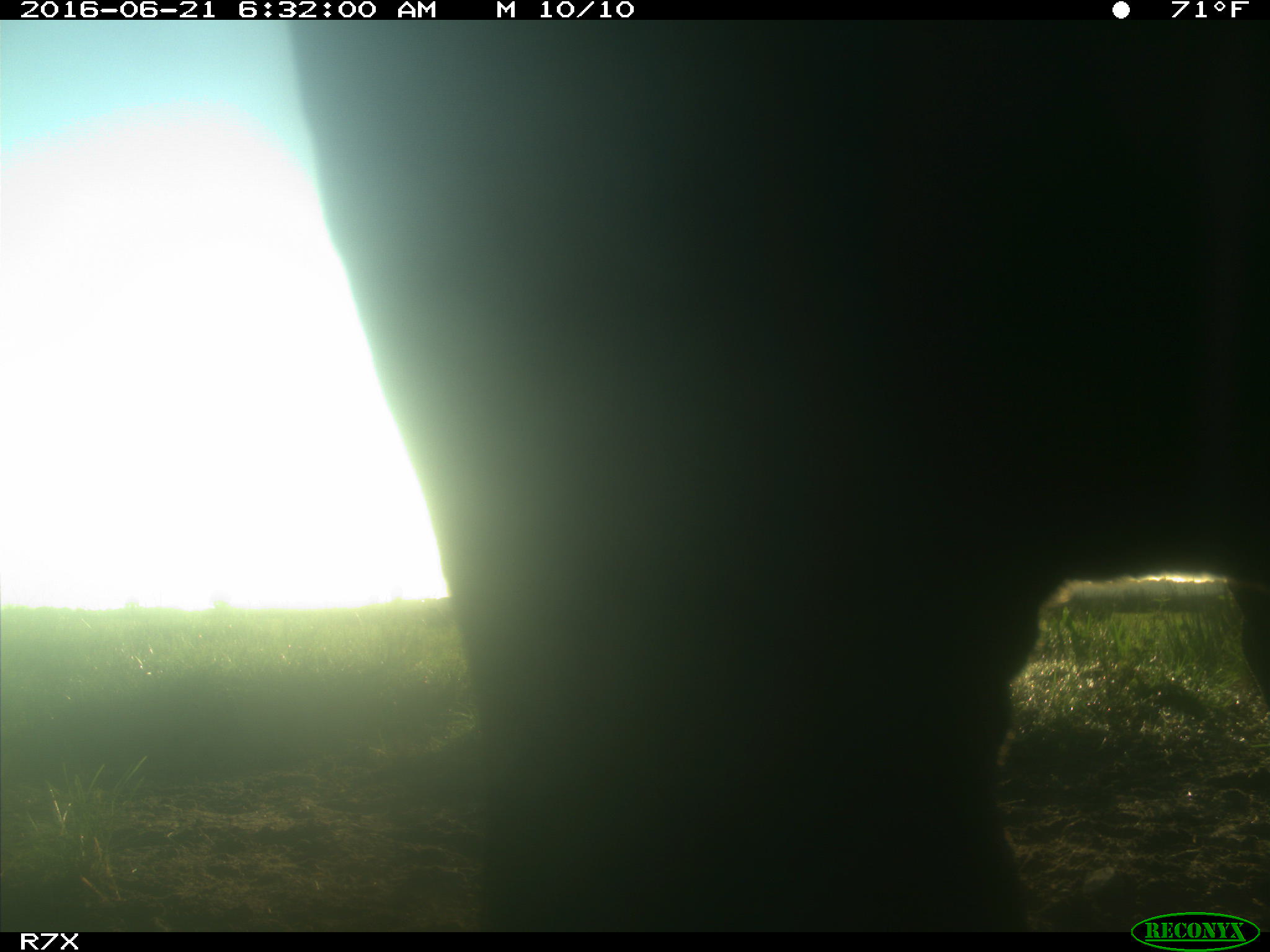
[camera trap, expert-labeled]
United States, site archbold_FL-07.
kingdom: Animalia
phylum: Chordata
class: Mammalia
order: Artiodactyla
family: Bovidae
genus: Bos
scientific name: Bos taurus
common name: domestic cow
Bos taurus (domestic cow).